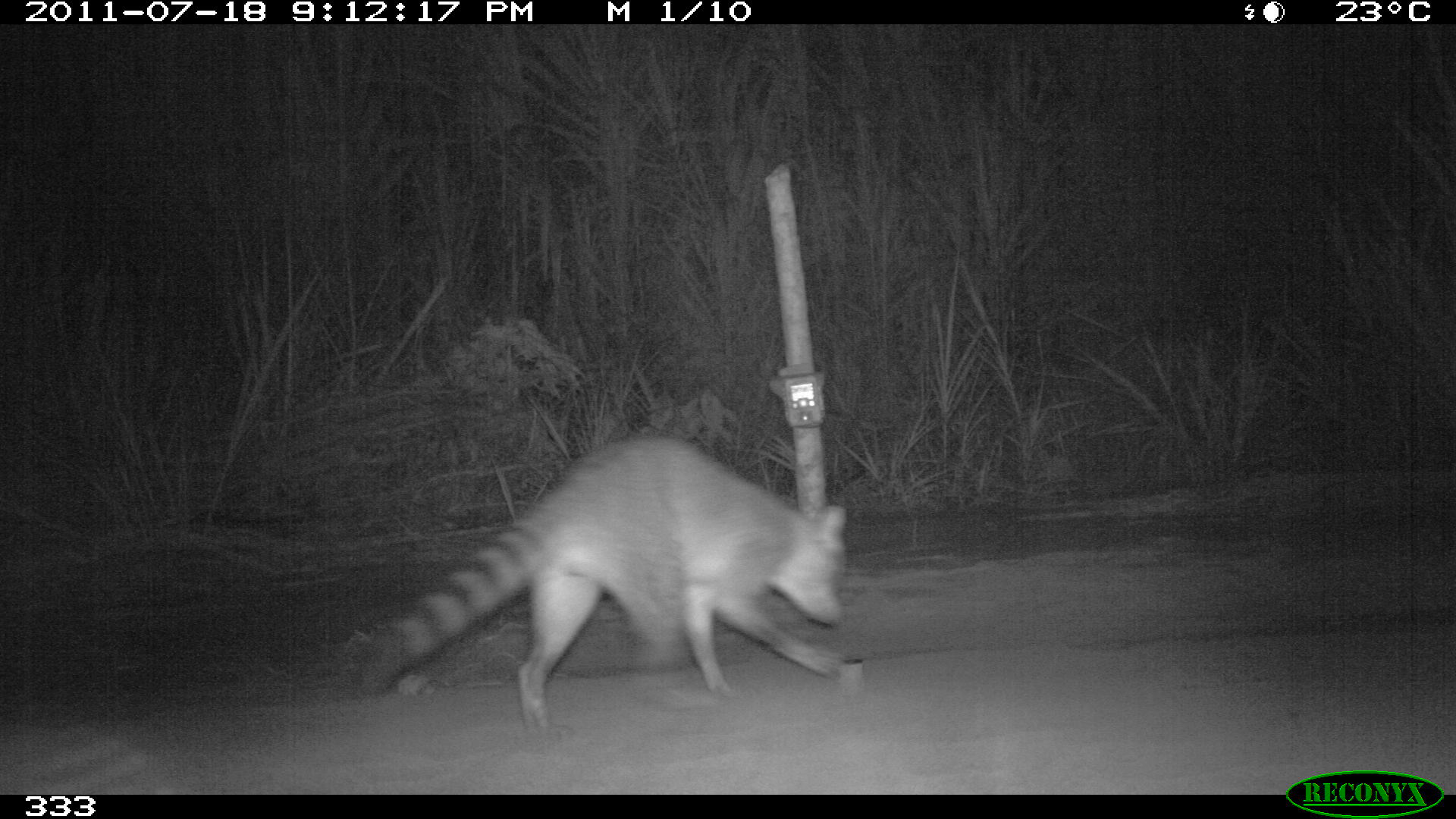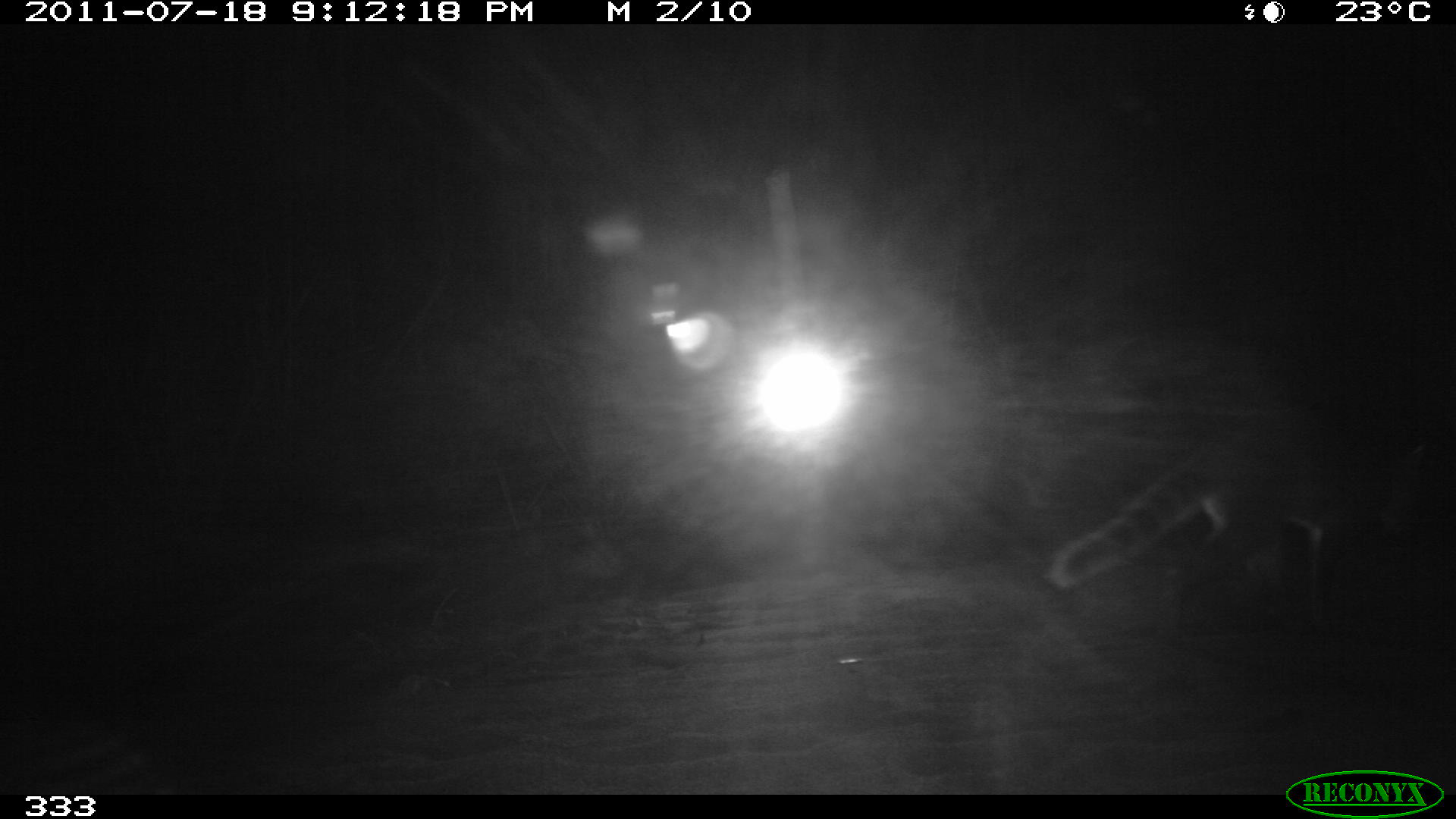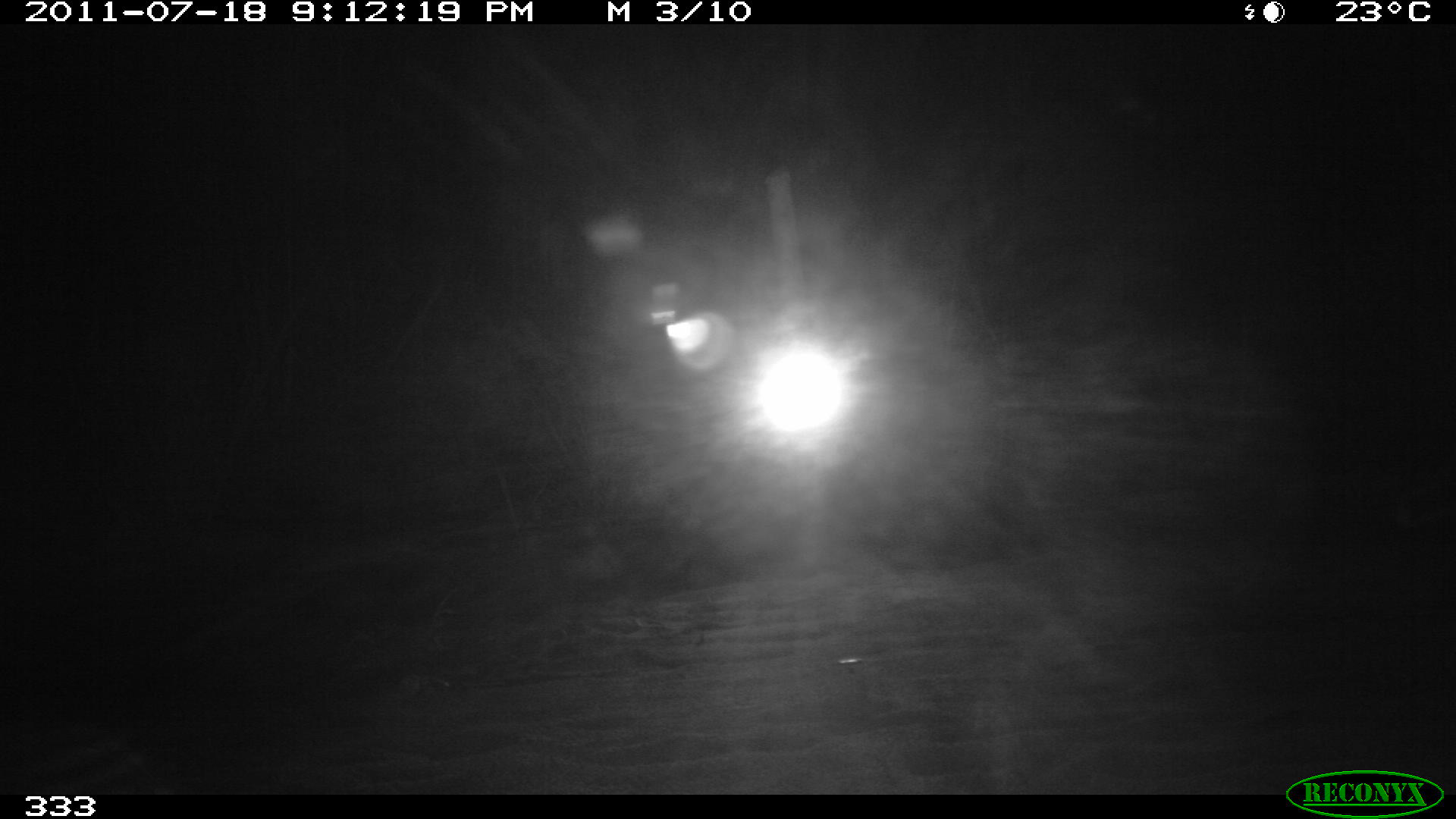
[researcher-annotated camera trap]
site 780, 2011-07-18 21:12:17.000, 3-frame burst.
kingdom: Animalia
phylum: Chordata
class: Mammalia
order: Carnivora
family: Procyonidae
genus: Procyon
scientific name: Procyon cancrivorus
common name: crab-eating raccoon